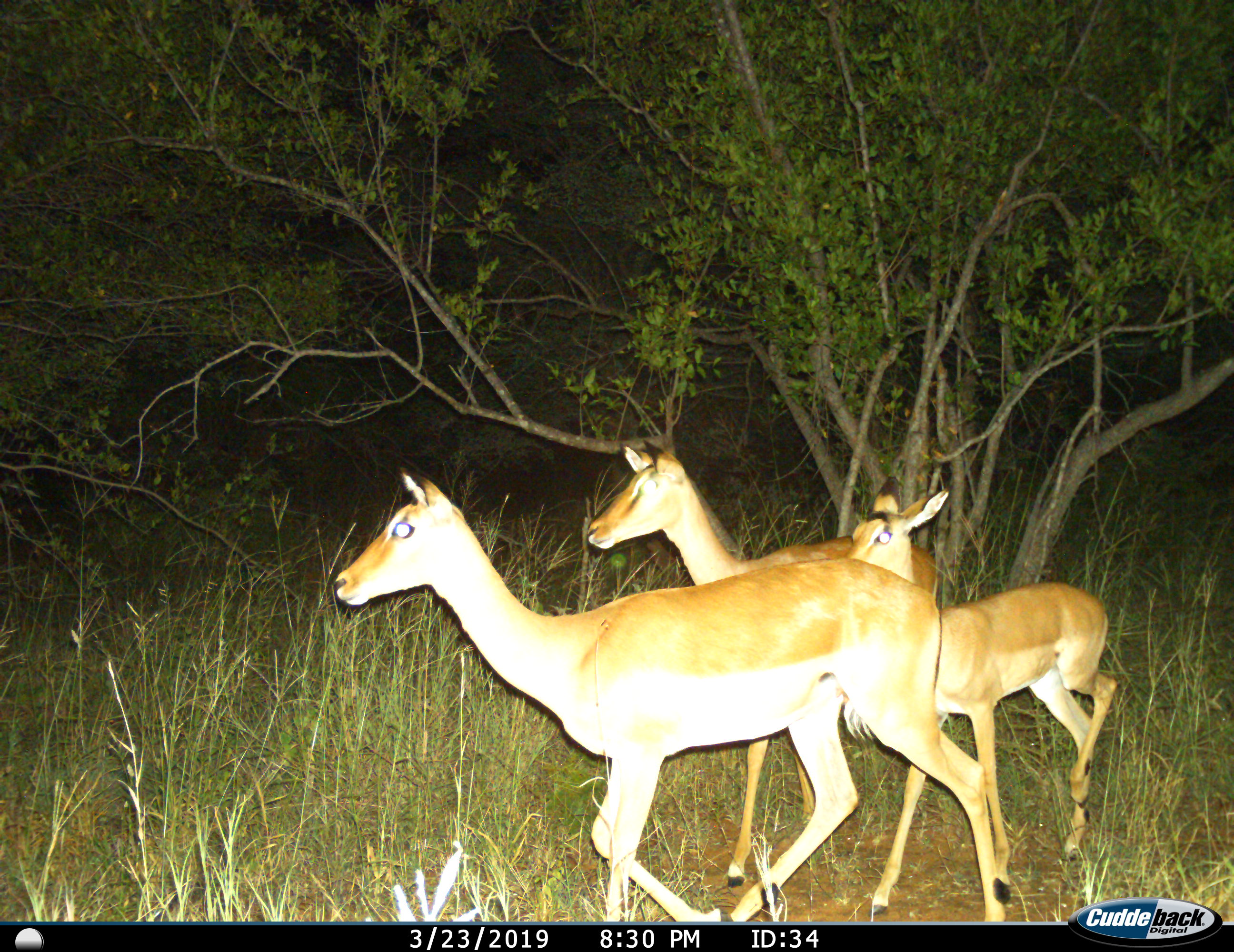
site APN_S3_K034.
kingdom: Animalia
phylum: Chordata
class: Mammalia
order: Artiodactyla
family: Bovidae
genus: Aepyceros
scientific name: Aepyceros melampus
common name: impala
Impala (Aepyceros melampus), count 3. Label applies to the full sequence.